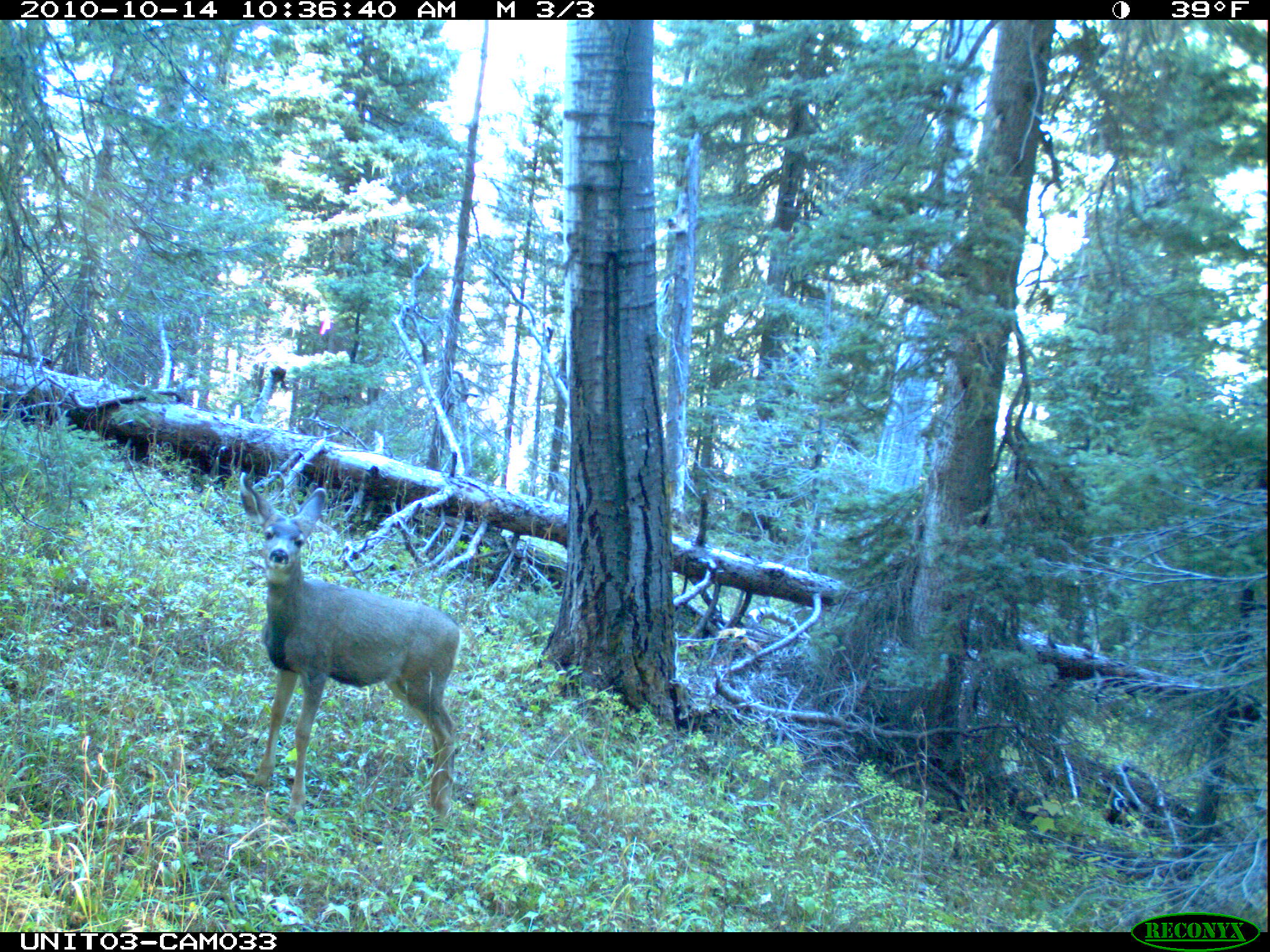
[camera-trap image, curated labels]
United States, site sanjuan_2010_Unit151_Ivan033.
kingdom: Animalia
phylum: Chordata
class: Mammalia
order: Artiodactyla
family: Cervidae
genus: Odocoileus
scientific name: Odocoileus hemionus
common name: mule deer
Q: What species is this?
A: Odocoileus hemionus (mule deer).